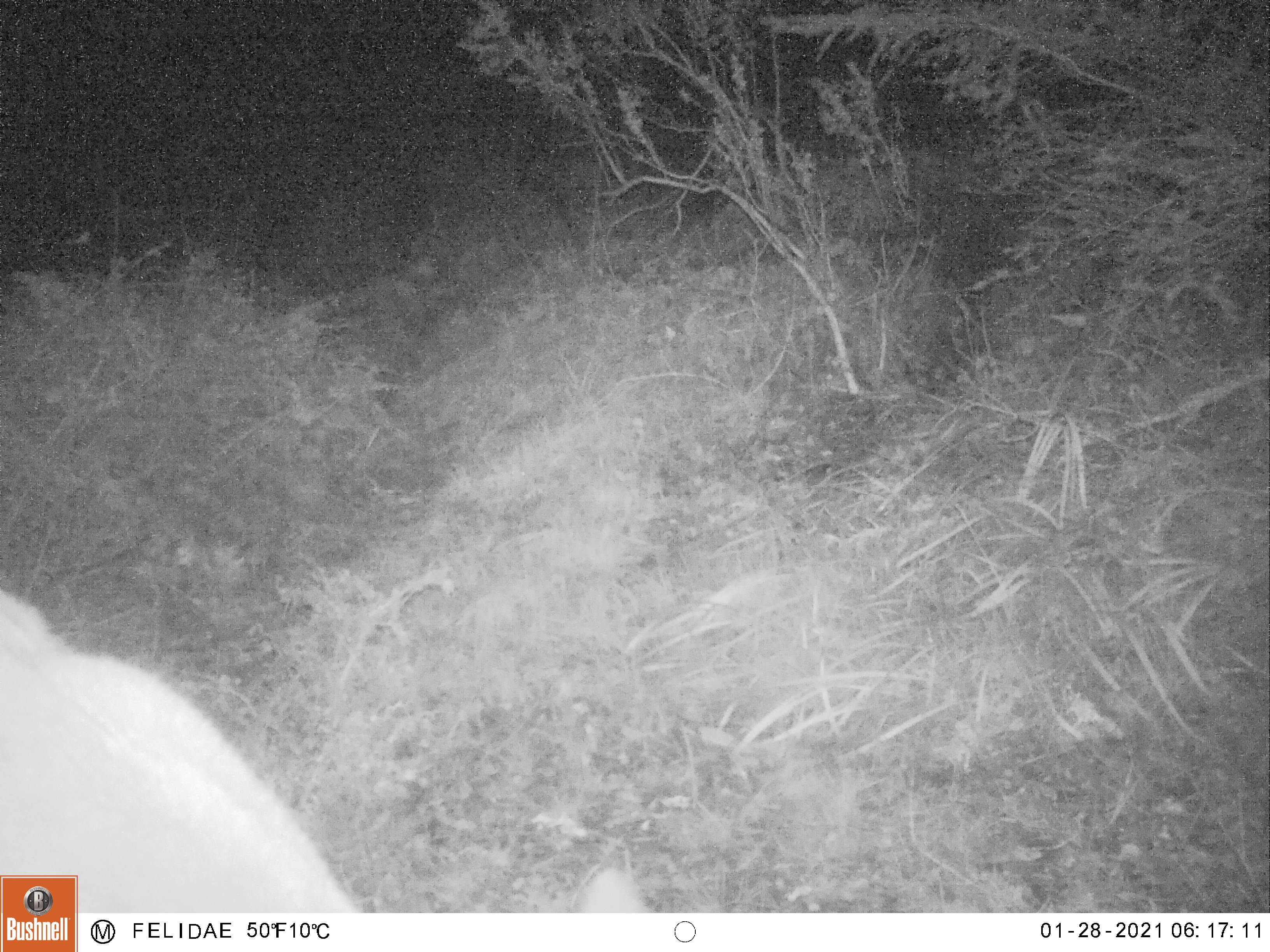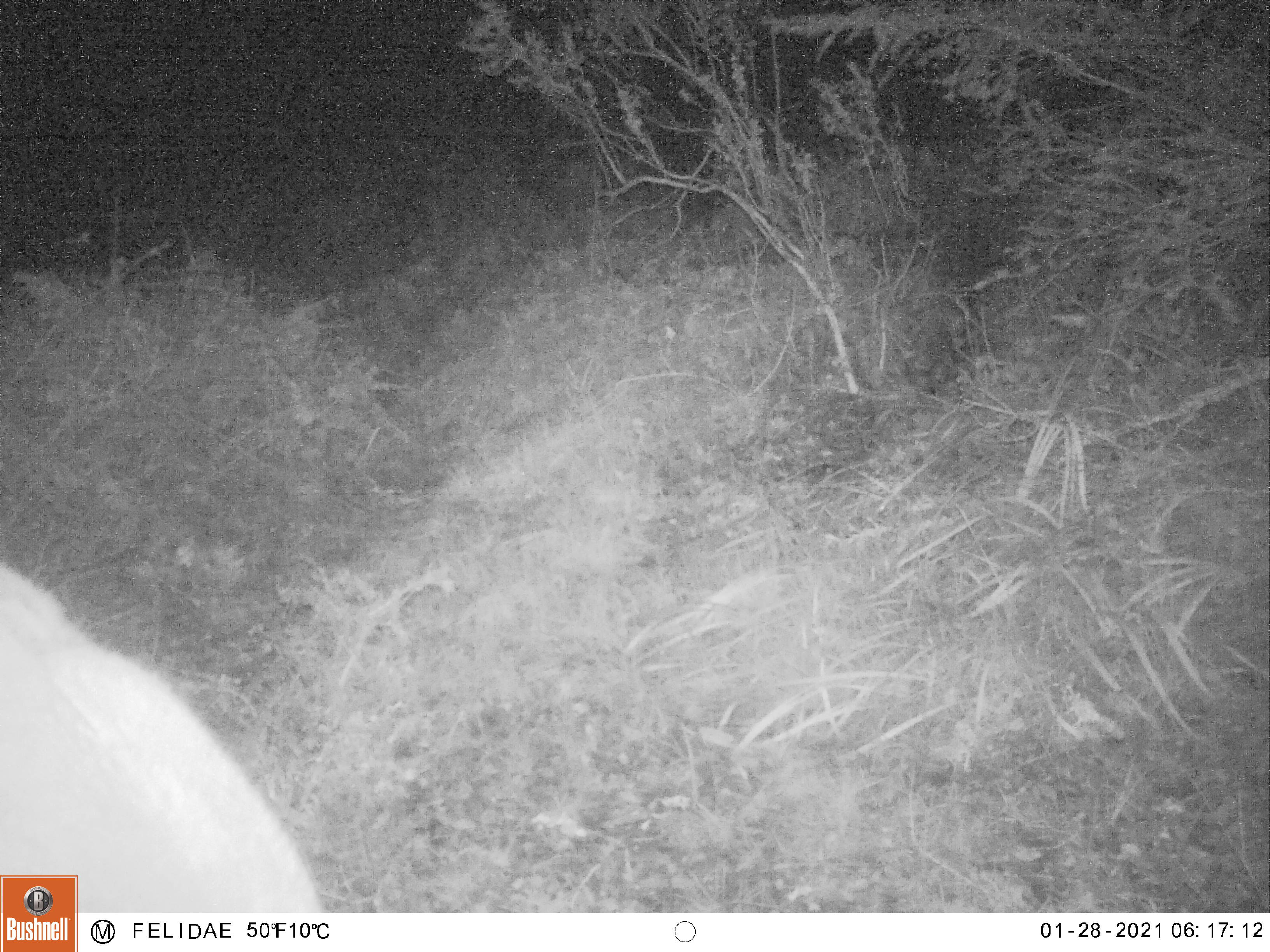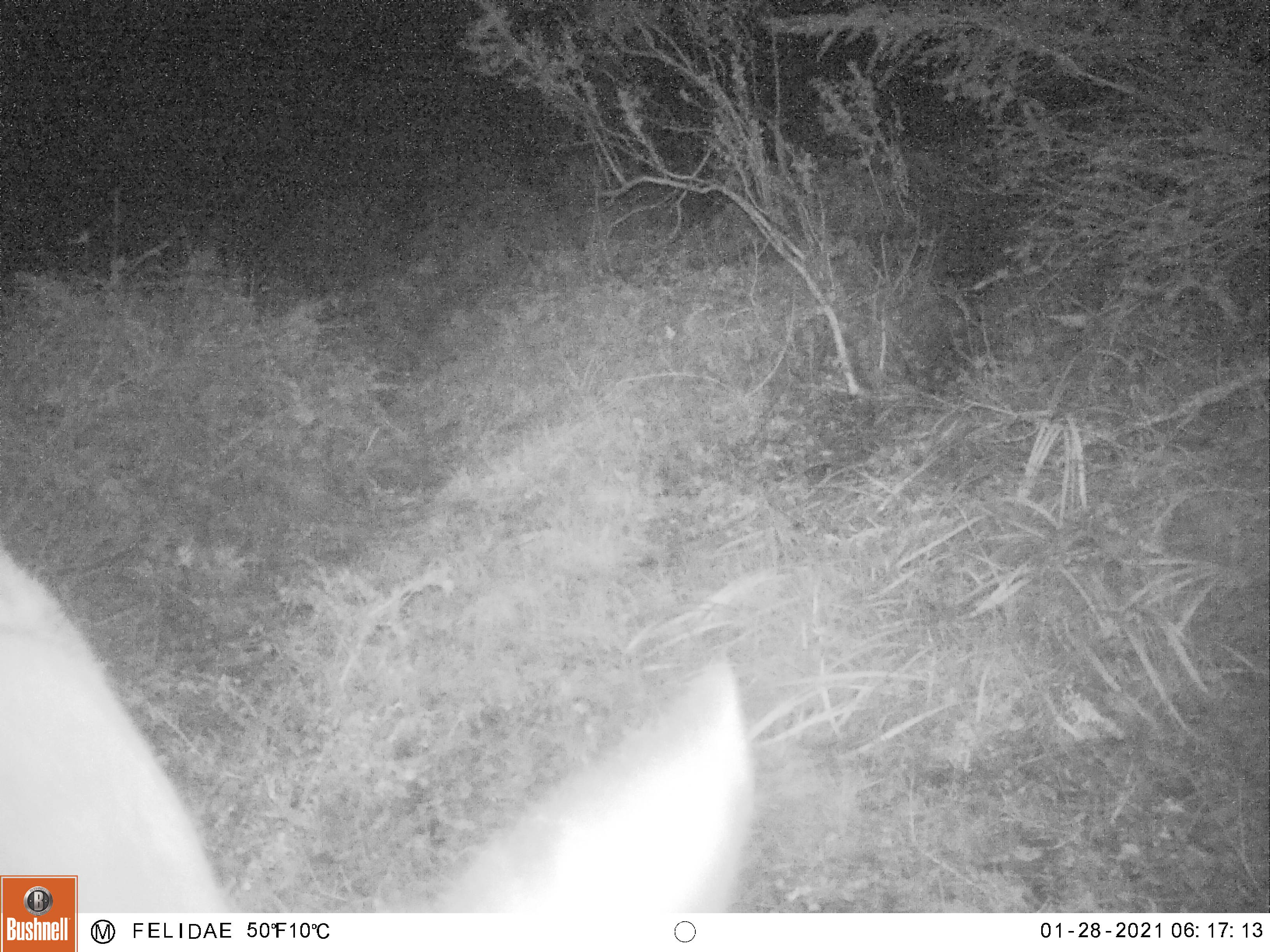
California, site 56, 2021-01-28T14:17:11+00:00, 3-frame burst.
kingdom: Animalia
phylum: Chordata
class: Mammalia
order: Artiodactyla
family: Cervidae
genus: Odocoileus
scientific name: Odocoileus hemionus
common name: mule deer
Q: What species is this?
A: Mule deer (Odocoileus hemionus).